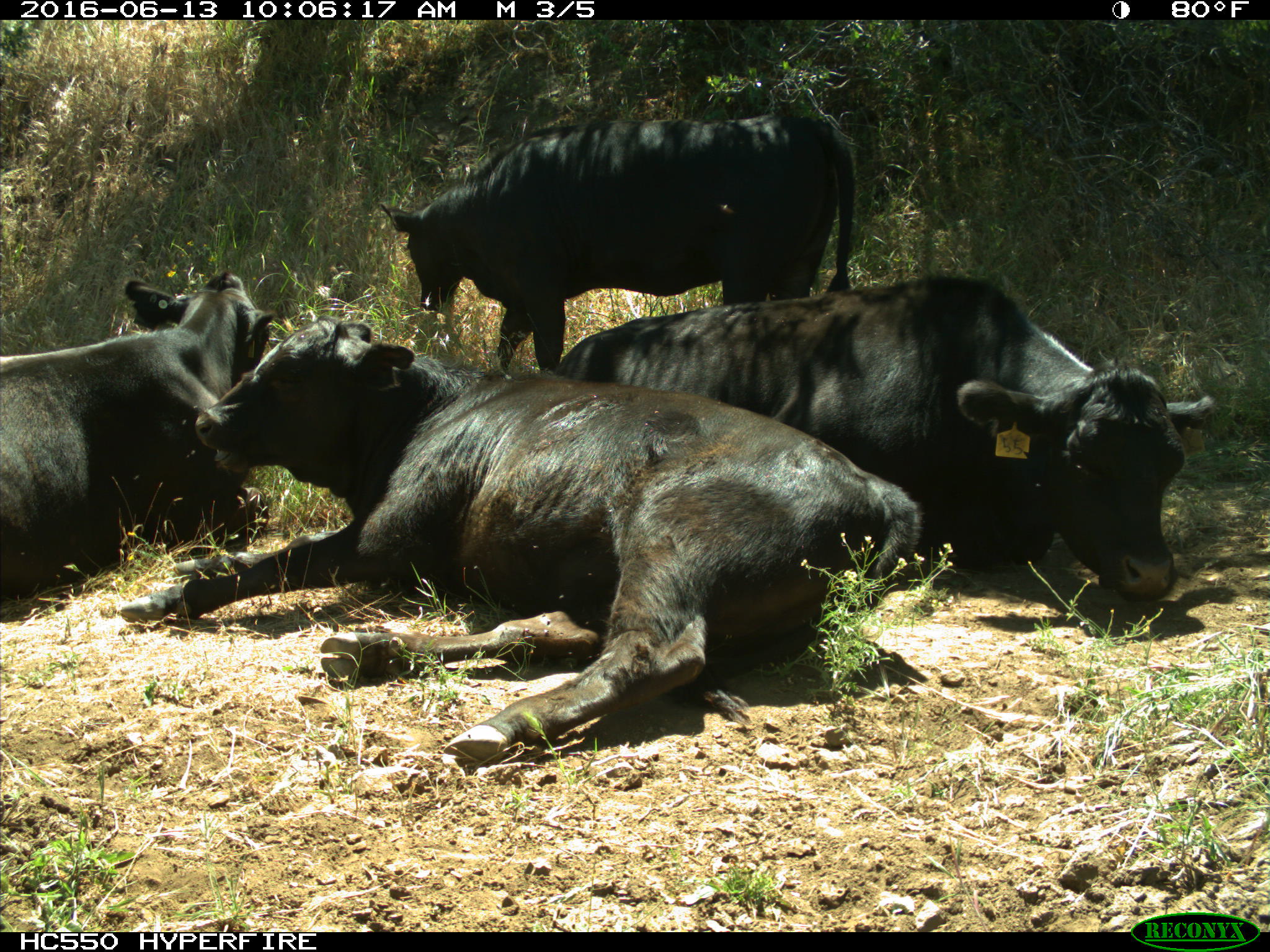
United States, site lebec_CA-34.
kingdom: Animalia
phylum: Chordata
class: Mammalia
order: Artiodactyla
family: Bovidae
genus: Bos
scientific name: Bos taurus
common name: domestic cow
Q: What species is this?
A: Bos taurus (domestic cow).